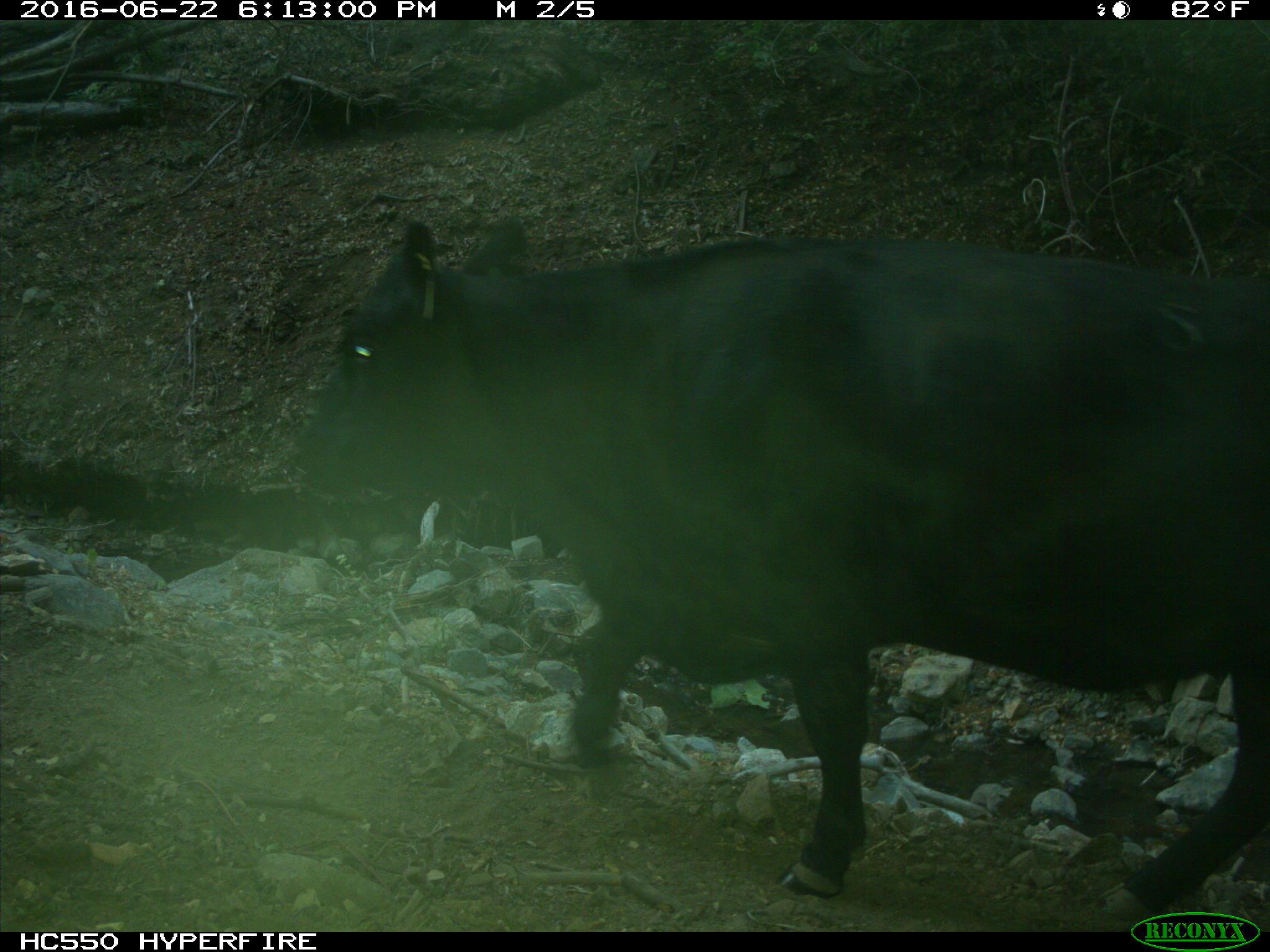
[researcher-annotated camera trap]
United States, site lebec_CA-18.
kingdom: Animalia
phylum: Chordata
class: Mammalia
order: Artiodactyla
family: Bovidae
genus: Bos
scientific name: Bos taurus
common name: domestic cow